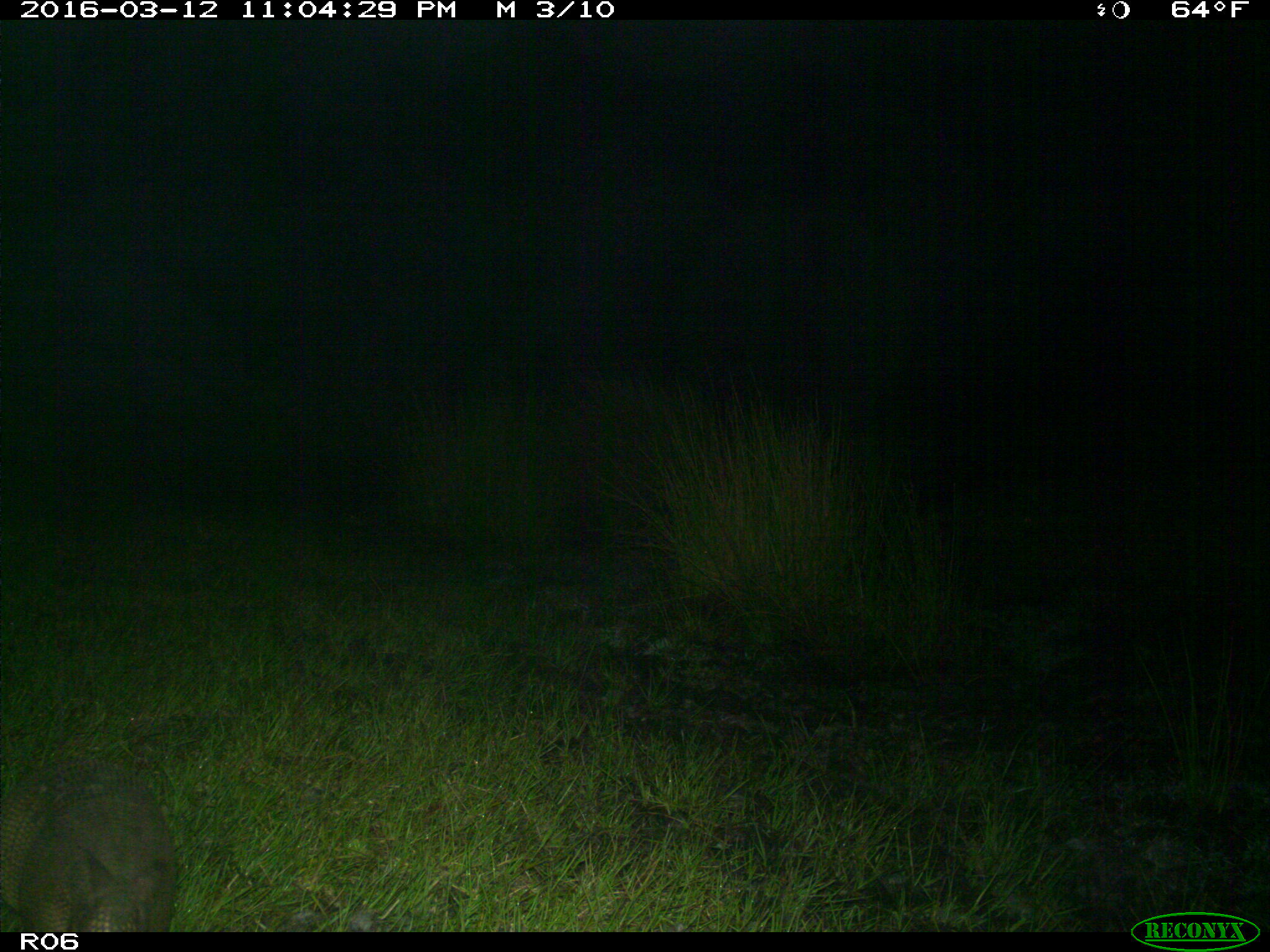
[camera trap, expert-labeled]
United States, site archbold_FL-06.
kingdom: Animalia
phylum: Chordata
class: Mammalia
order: Cingulata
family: Dasypodidae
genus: Dasypus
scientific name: Dasypus novemcinctus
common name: nine-banded armadillo